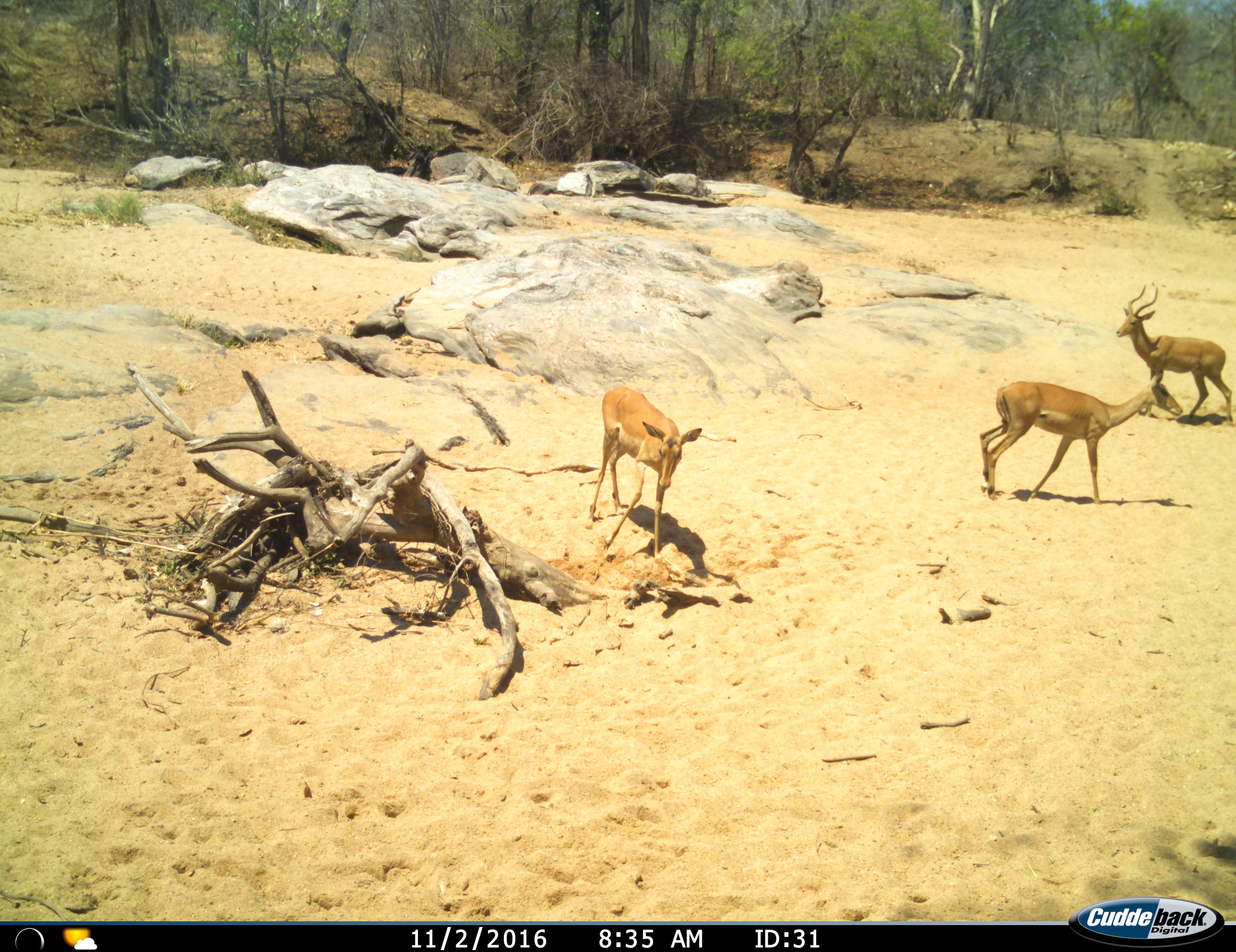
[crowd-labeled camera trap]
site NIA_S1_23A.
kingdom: Animalia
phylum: Chordata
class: Mammalia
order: Artiodactyla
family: Bovidae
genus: Aepyceros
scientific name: Aepyceros melampus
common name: impala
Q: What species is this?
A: Impala (Aepyceros melampus).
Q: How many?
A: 3.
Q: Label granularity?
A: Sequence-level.